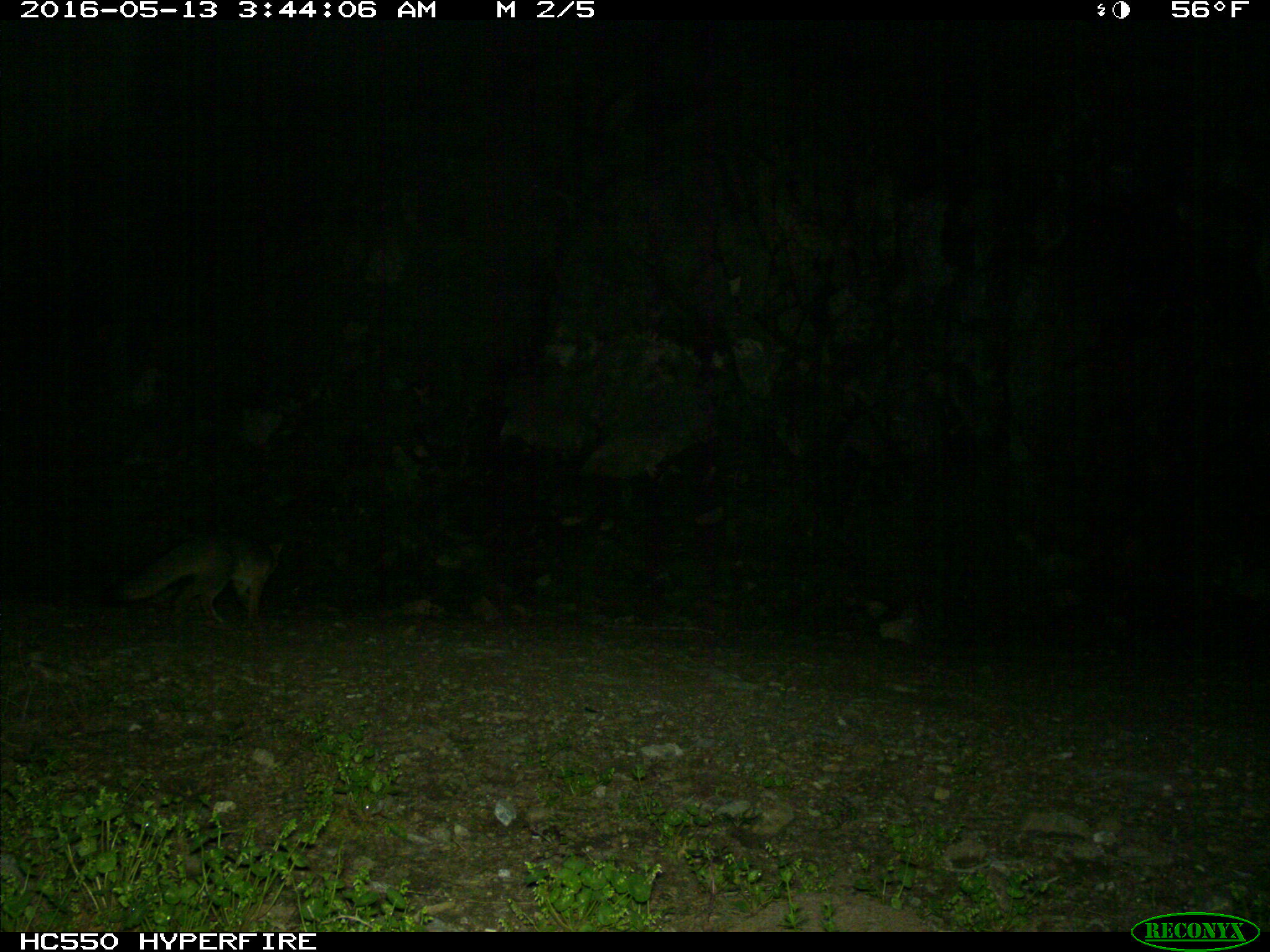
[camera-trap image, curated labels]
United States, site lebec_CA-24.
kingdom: Animalia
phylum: Chordata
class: Mammalia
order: Carnivora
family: Canidae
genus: Urocyon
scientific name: Urocyon cinereoargenteus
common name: gray fox